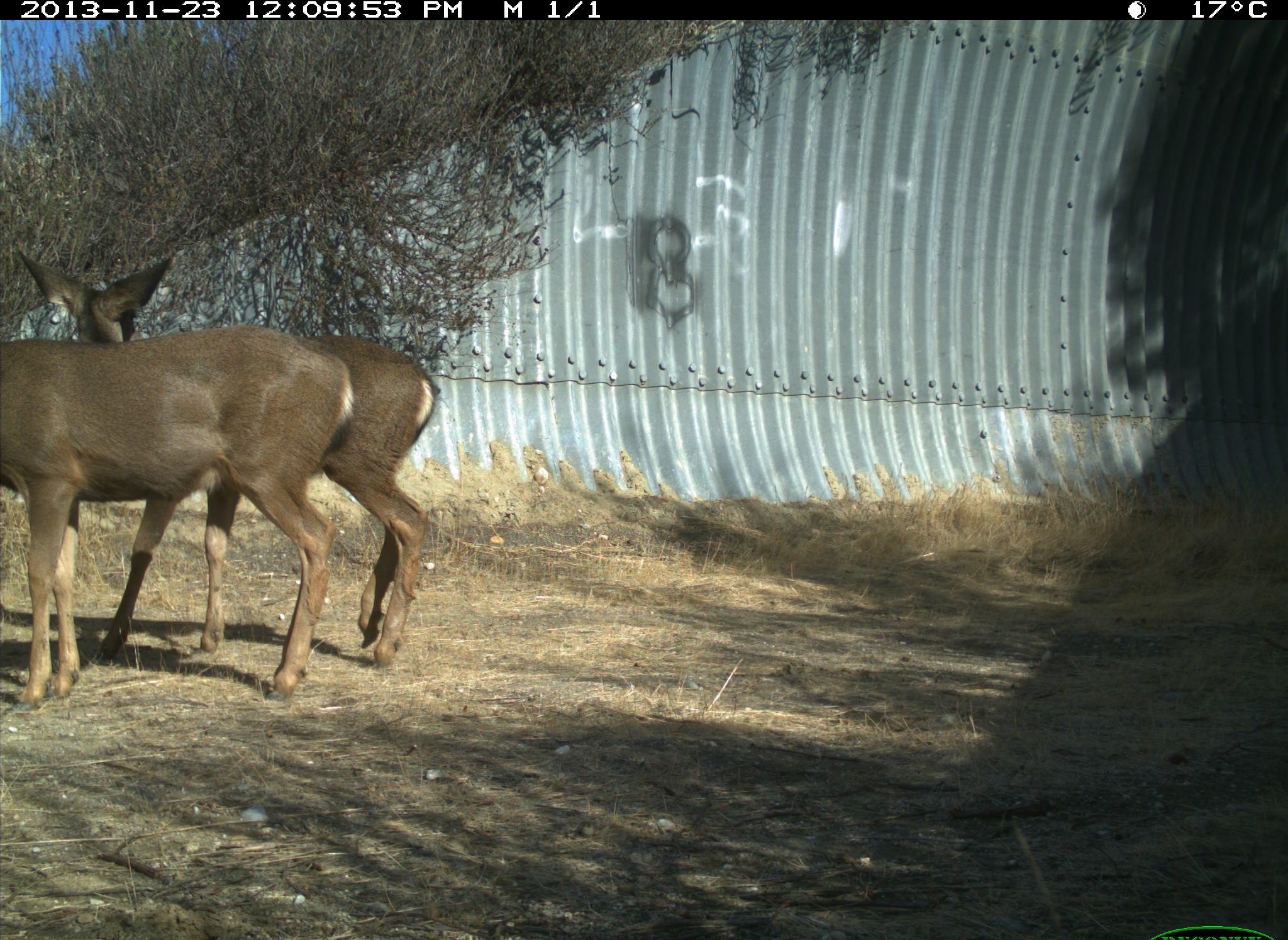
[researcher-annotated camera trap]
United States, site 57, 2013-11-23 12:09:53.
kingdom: Animalia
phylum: Chordata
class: Mammalia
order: Artiodactyla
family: Cervidae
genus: Odocoileus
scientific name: Odocoileus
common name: deer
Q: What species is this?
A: Deer (Odocoileus).